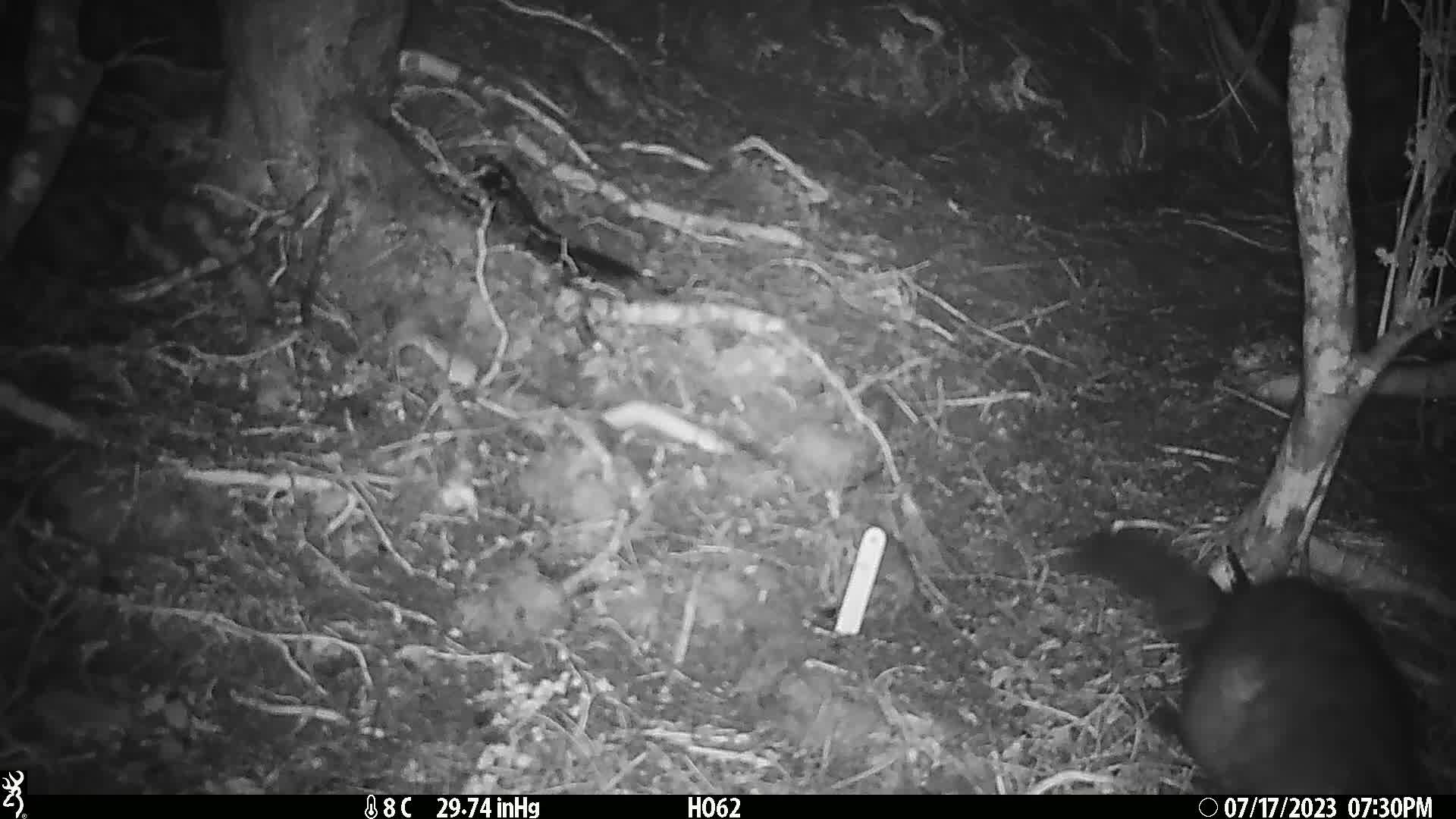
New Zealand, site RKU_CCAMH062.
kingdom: Animalia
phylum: Chordata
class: Mammalia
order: Diprotodontia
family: Phalangeridae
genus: Trichosurus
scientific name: Trichosurus vulpecula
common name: common brushtail possum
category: possum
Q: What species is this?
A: Possum (common brushtail possum) (Trichosurus vulpecula).